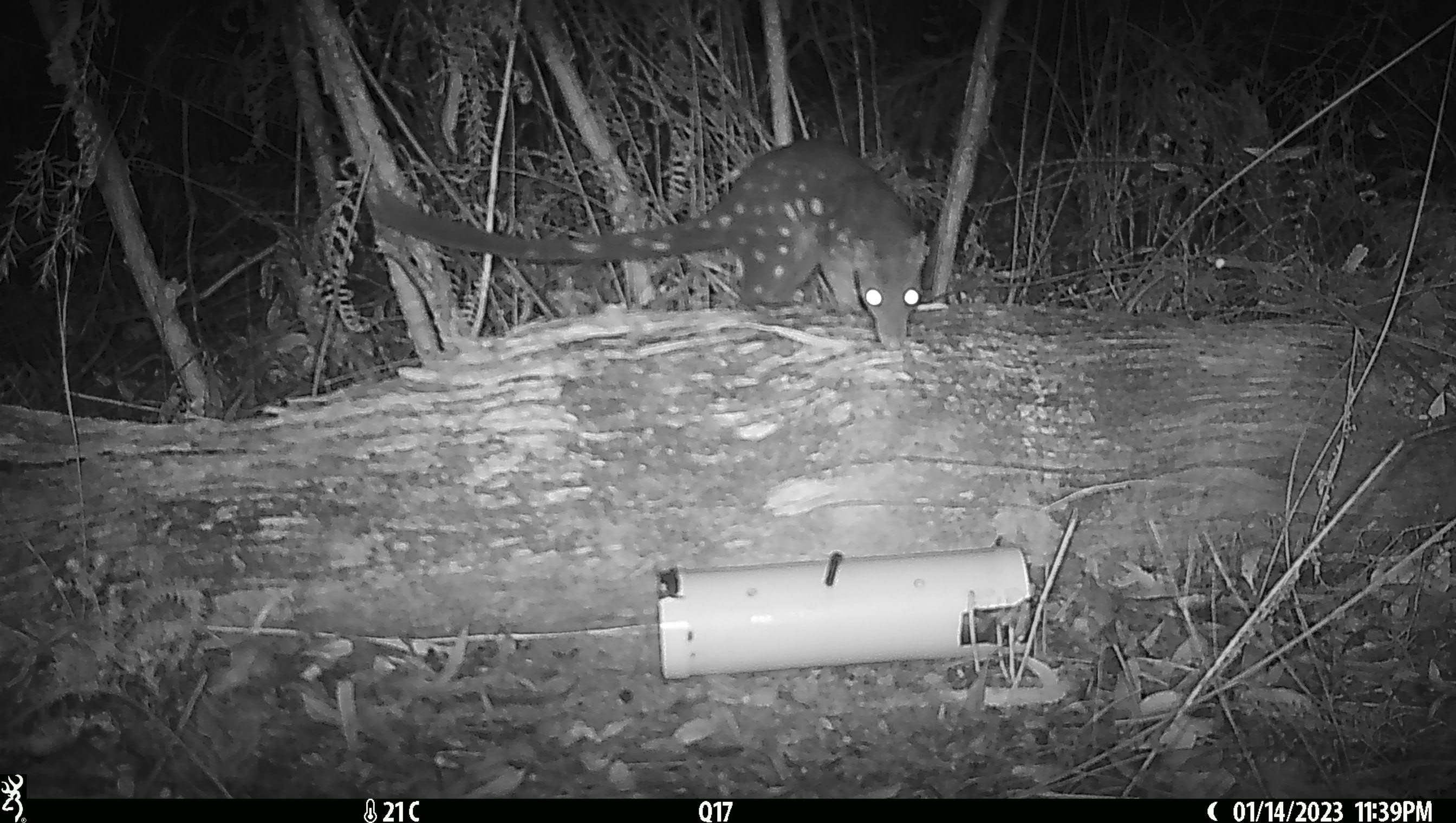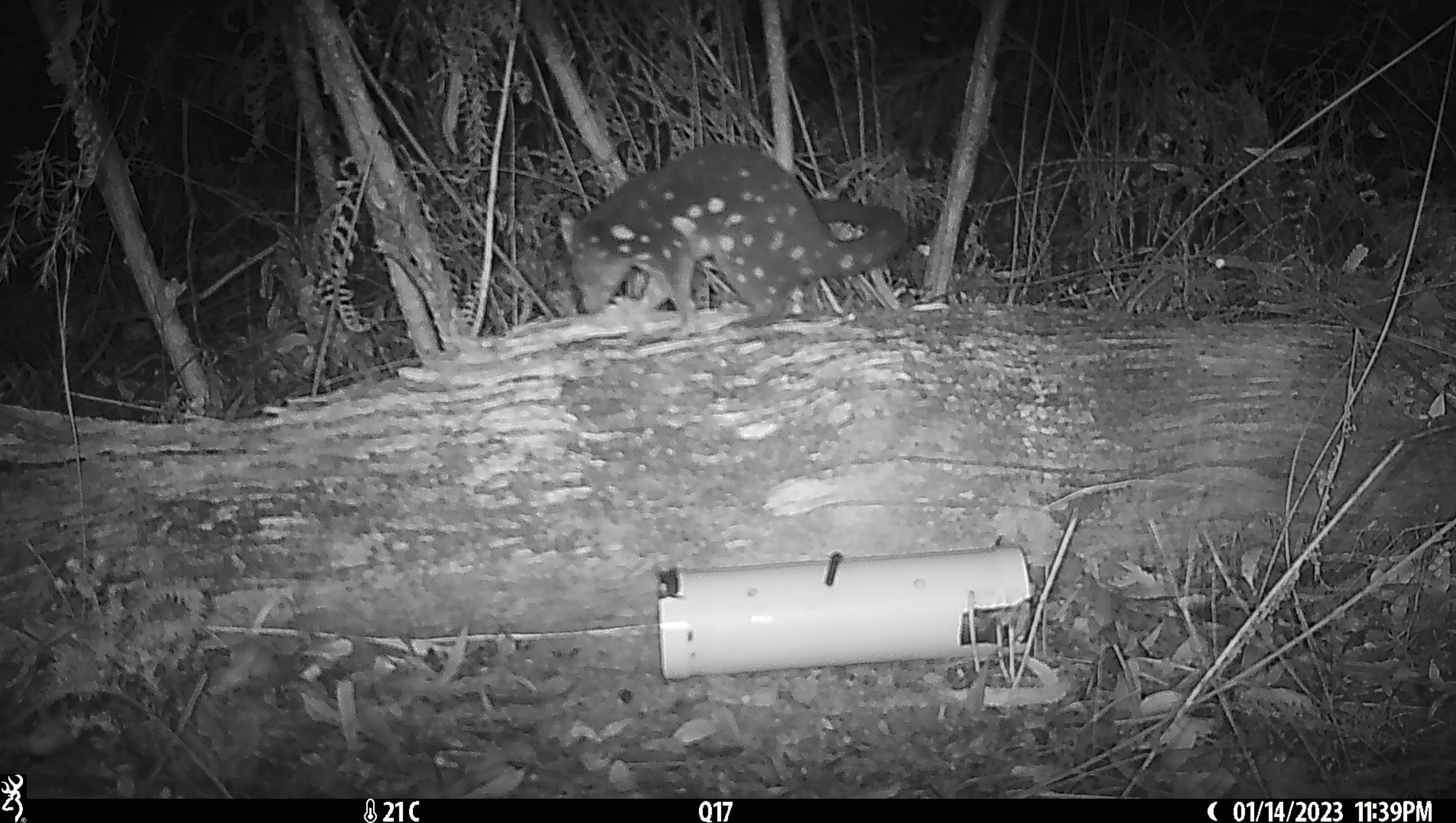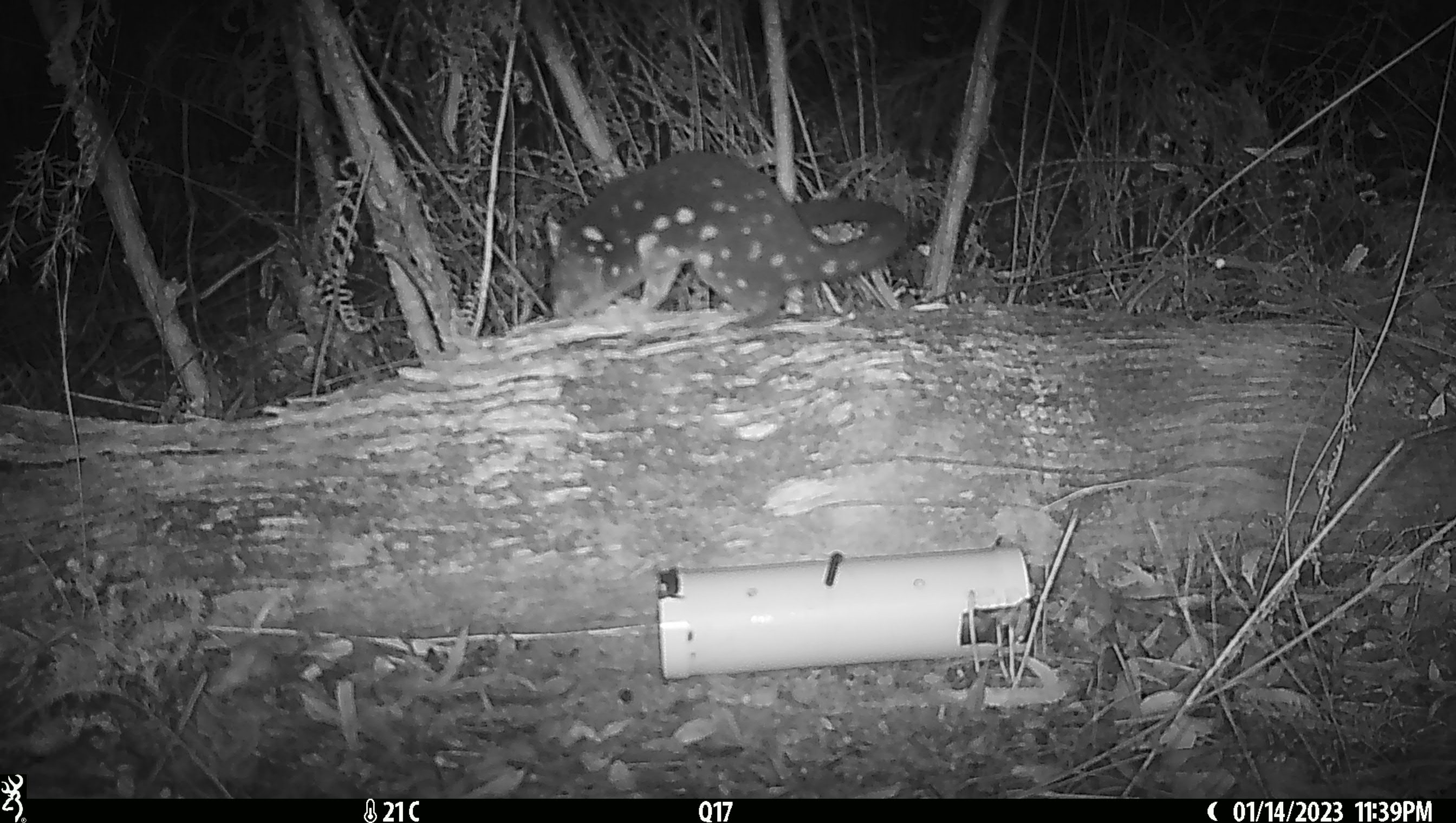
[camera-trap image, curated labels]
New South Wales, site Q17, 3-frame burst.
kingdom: Animalia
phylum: Chordata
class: Mammalia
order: Dasyuromorphia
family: Dasyuridae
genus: Dasyurus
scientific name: Dasyurus maculatus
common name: spotted-tailed quoll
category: quoll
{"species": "quoll (spotted-tailed quoll) (Dasyurus maculatus)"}